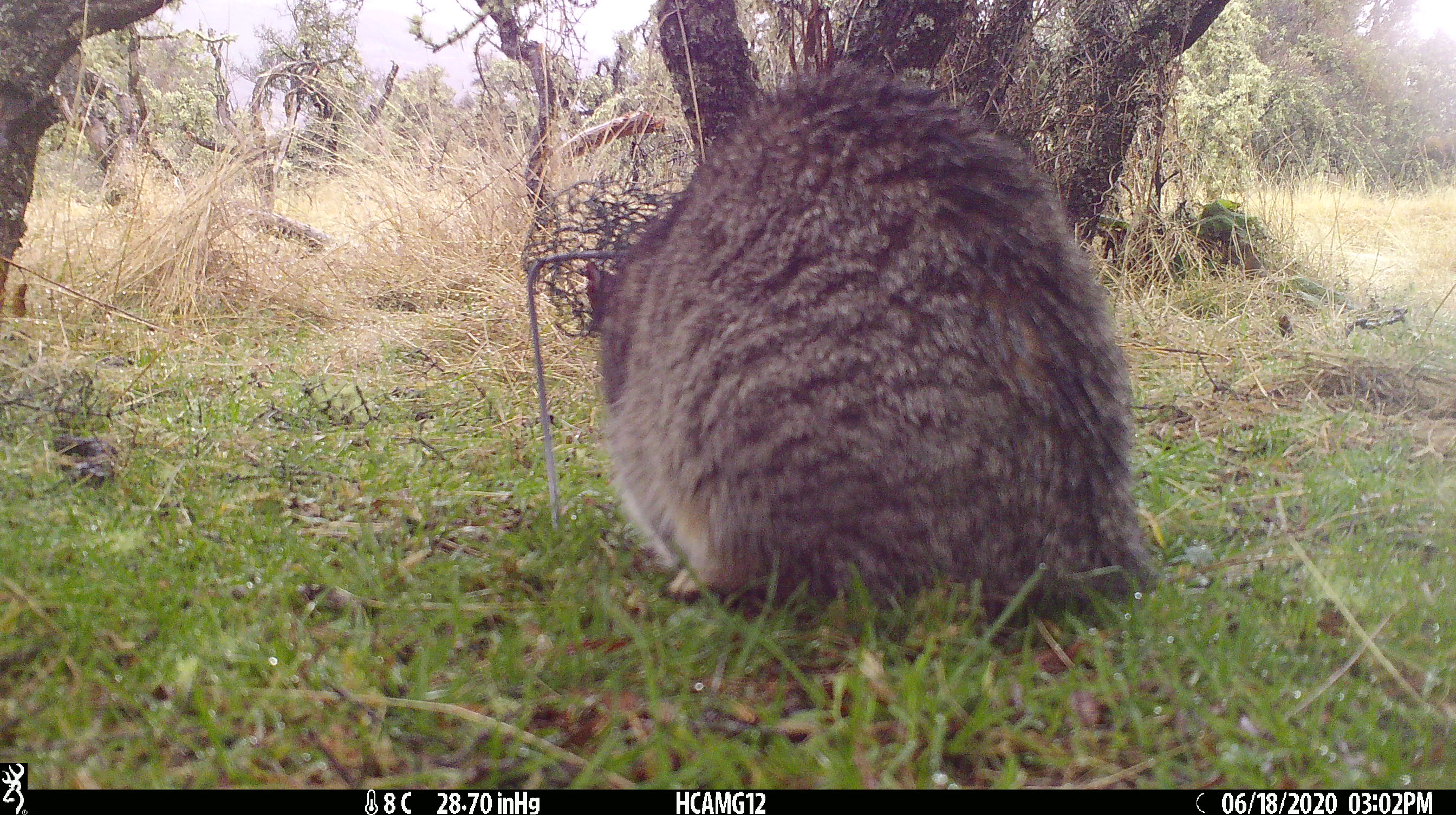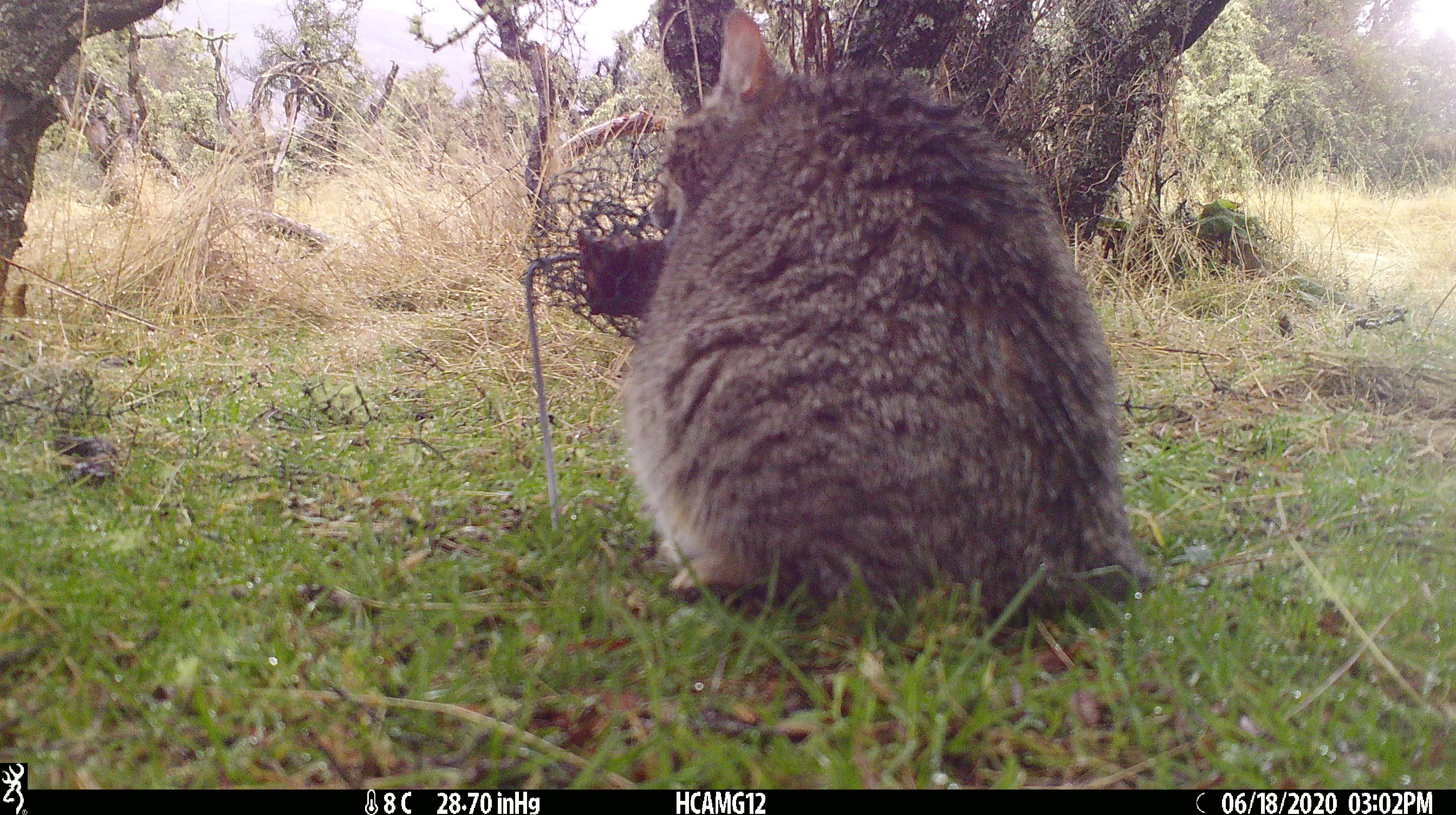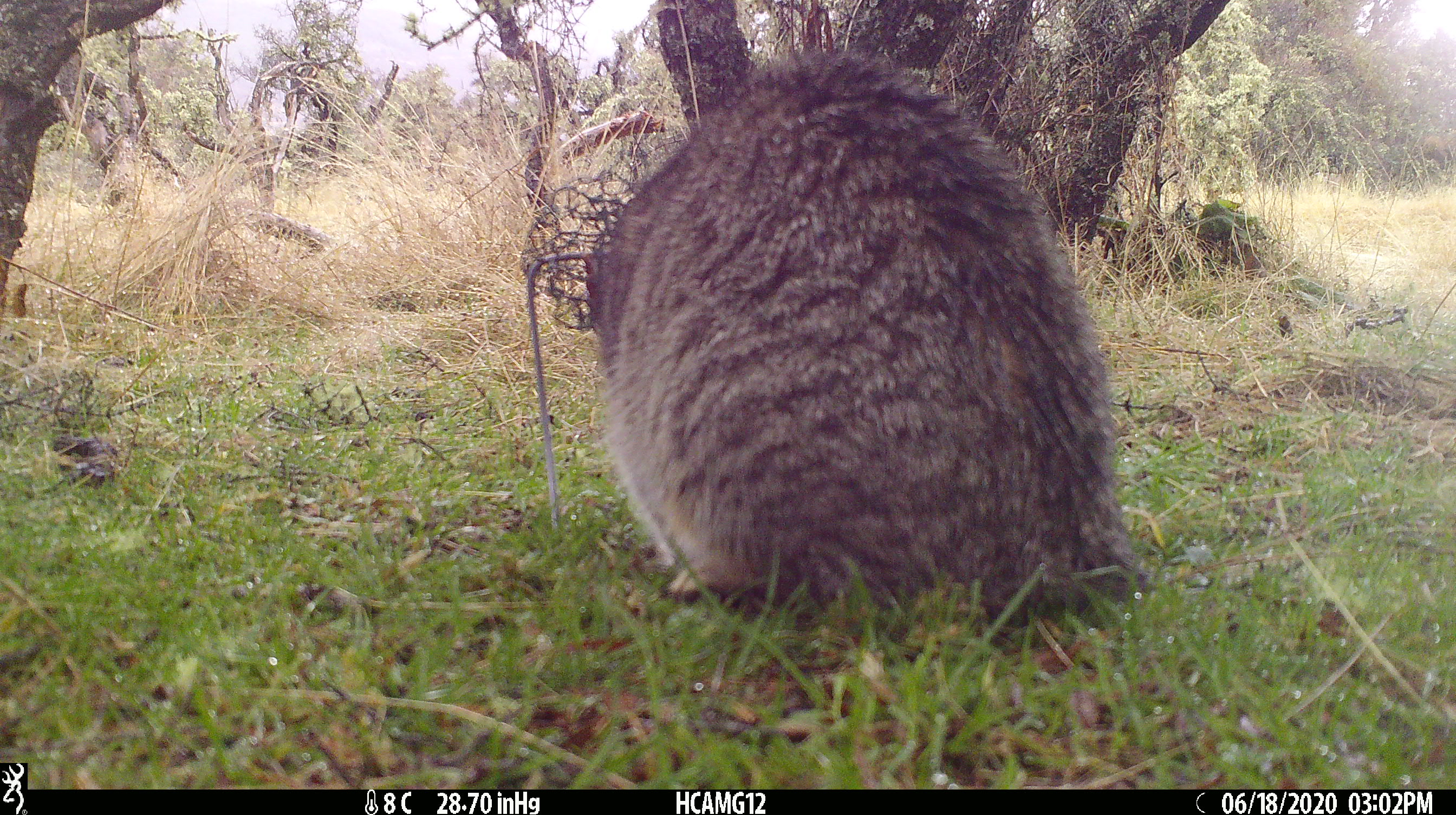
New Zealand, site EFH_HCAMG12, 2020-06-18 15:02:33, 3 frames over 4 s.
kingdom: Animalia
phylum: Chordata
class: Mammalia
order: Carnivora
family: Felidae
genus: Felis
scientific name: Felis catus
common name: domestic cat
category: cat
Cat (domestic cat) (Felis catus).